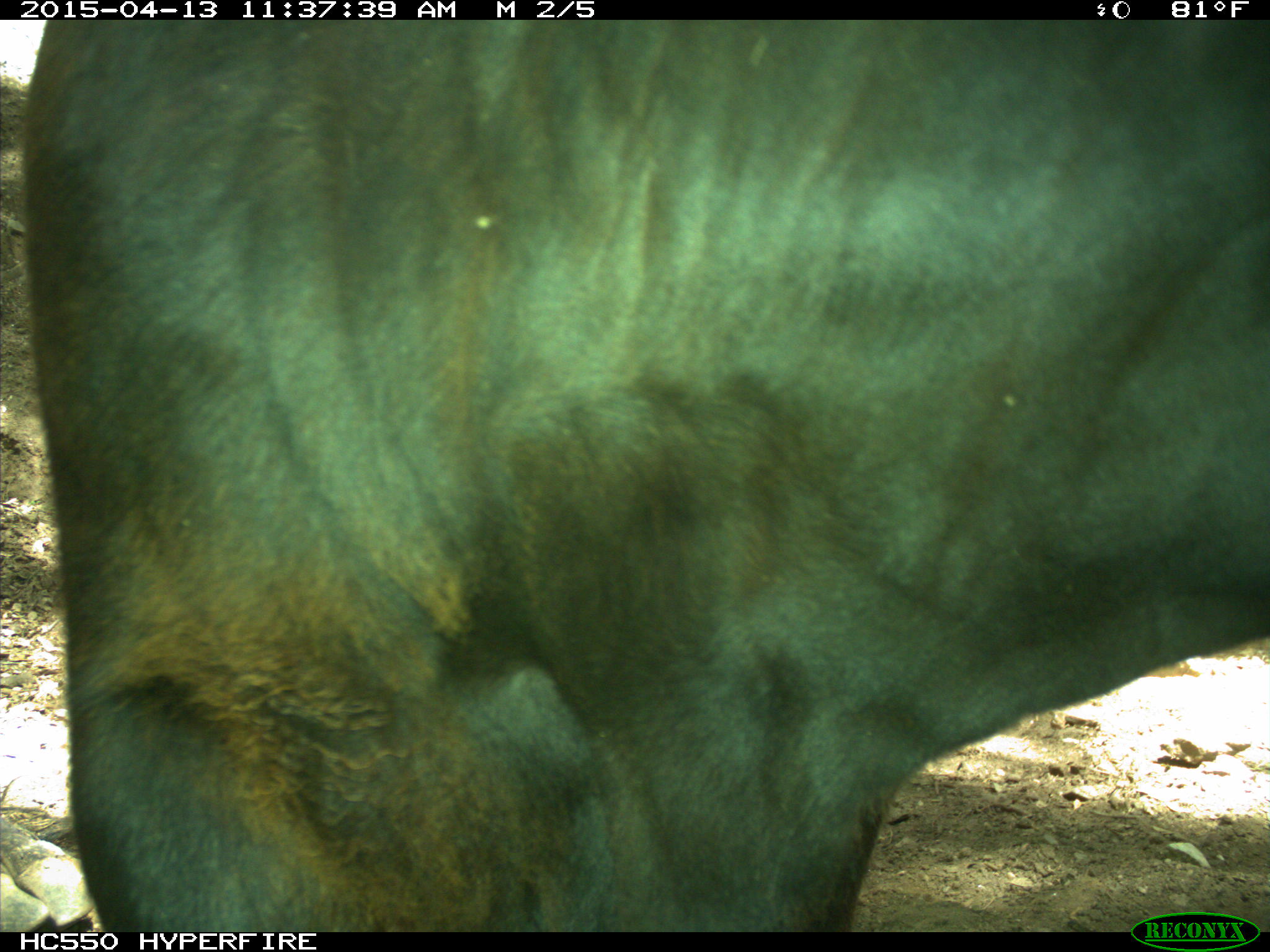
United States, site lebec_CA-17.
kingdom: Animalia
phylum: Chordata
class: Mammalia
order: Artiodactyla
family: Bovidae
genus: Bos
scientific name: Bos taurus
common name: domestic cow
Bos taurus (domestic cow).